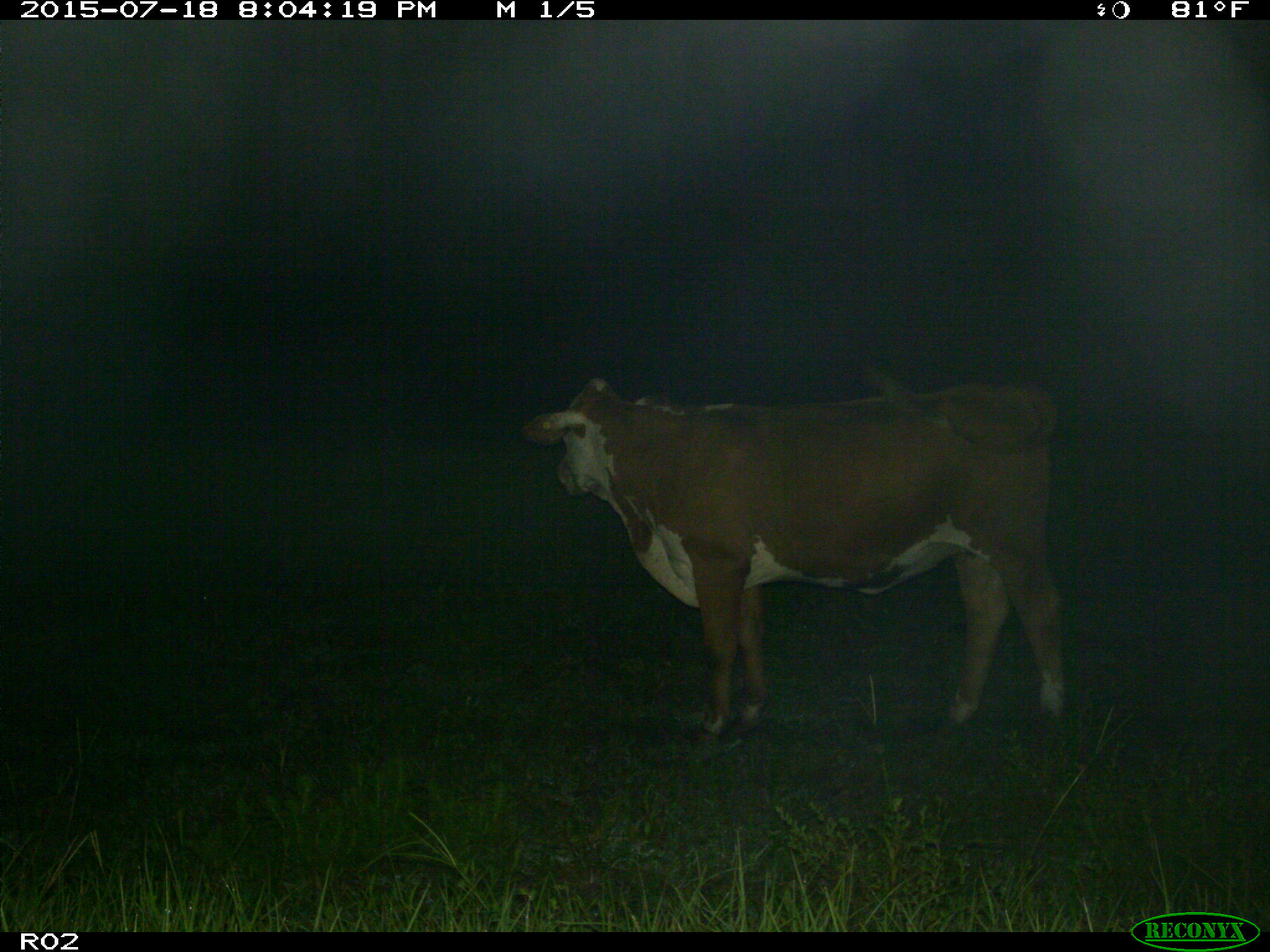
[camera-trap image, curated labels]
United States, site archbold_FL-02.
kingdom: Animalia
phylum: Chordata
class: Mammalia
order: Artiodactyla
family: Bovidae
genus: Bos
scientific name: Bos taurus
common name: domestic cow